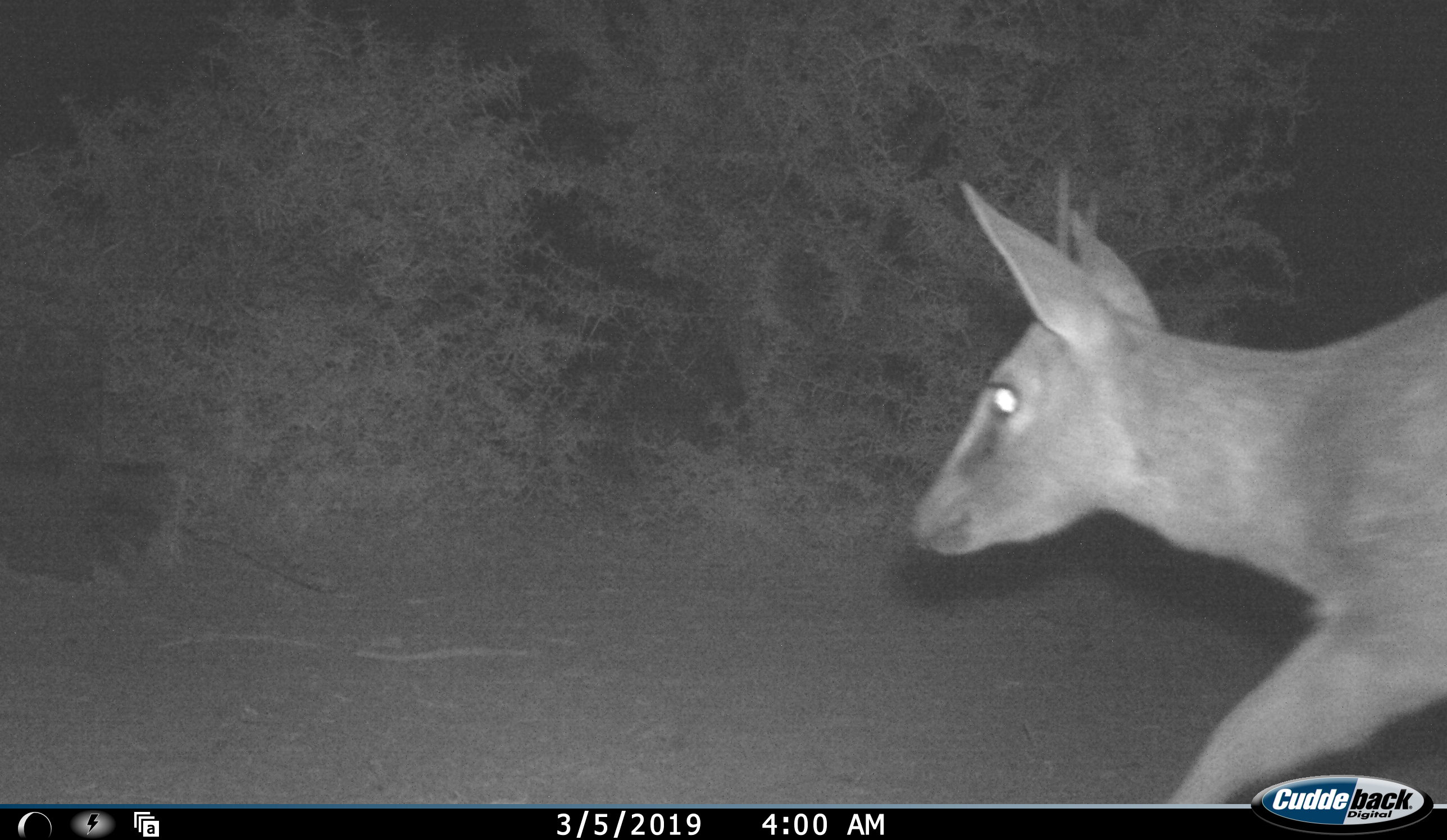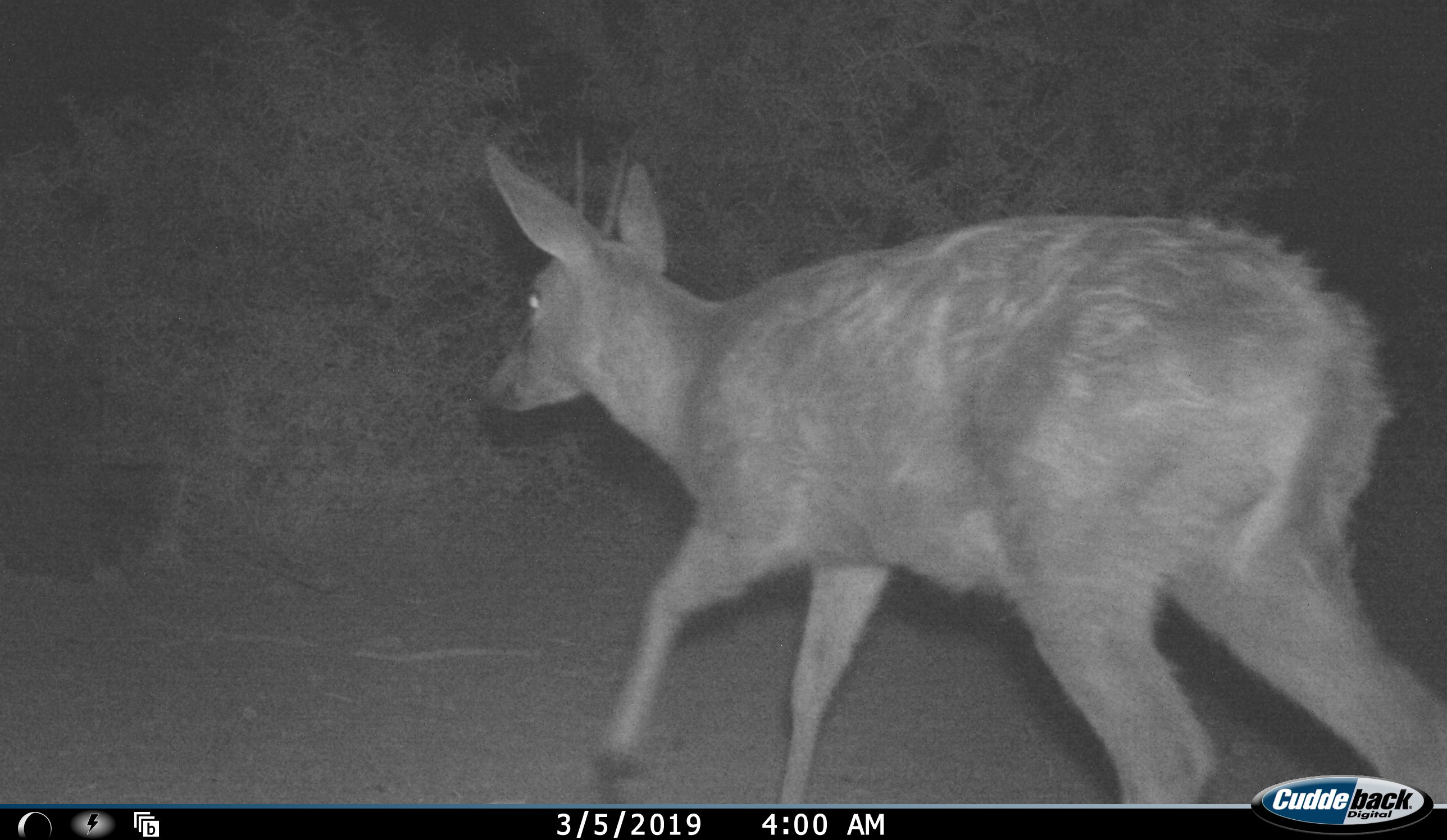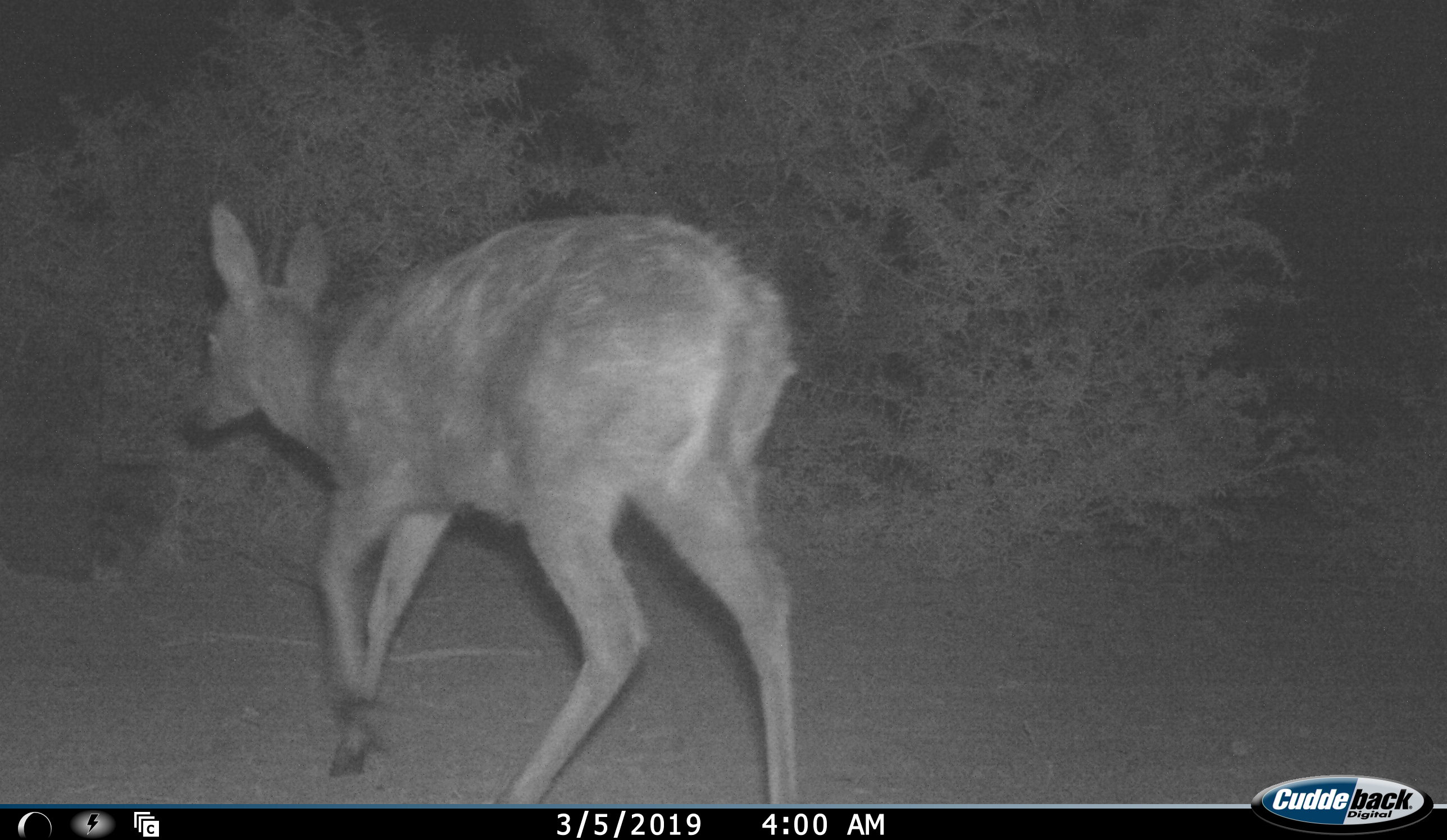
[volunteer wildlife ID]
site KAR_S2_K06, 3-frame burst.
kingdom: Animalia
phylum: Chordata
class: Mammalia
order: Artiodactyla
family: Bovidae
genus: Sylvicapra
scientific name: Sylvicapra grimmia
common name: common duiker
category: duikercommongrey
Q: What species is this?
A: Duikercommongrey (common duiker) (Sylvicapra grimmia).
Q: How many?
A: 1.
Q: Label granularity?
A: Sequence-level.